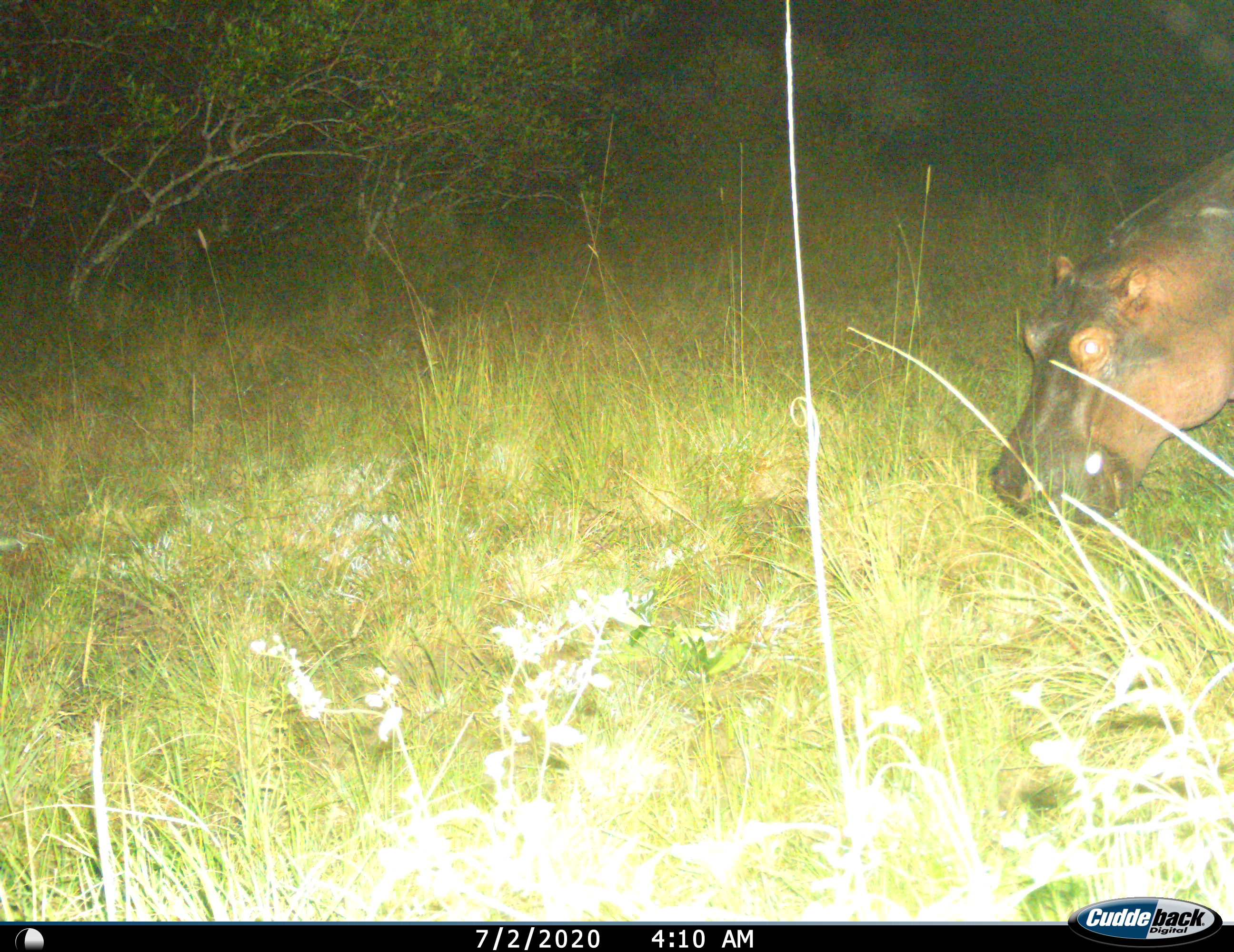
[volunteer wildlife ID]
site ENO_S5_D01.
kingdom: Animalia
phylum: Chordata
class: Mammalia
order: Artiodactyla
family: Hippopotamidae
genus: Hippopotamus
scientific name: Hippopotamus amphibius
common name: hippopotamus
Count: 1.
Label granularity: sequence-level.